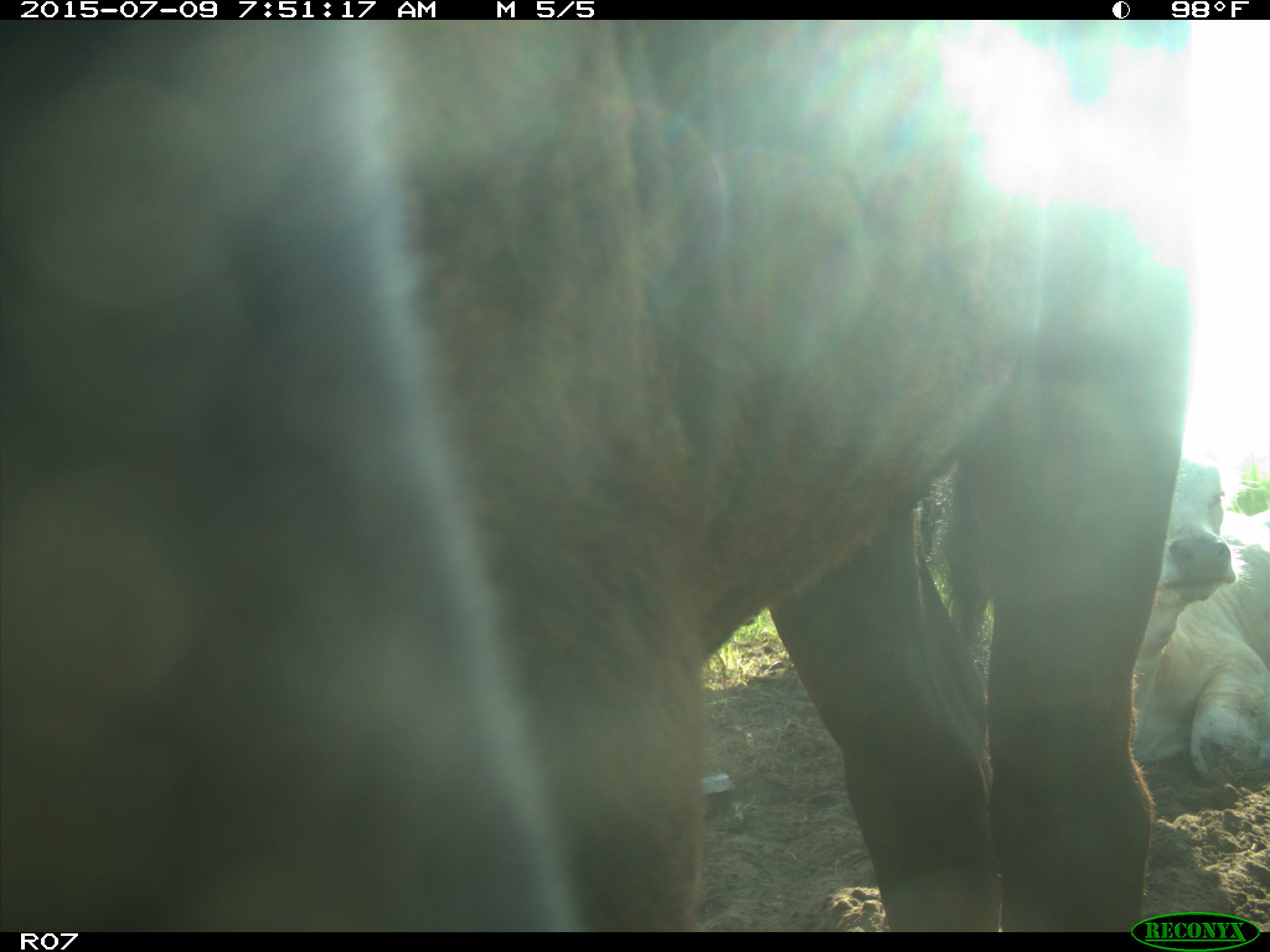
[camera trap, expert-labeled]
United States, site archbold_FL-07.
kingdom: Animalia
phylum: Chordata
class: Mammalia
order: Artiodactyla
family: Bovidae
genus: Bos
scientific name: Bos taurus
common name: domestic cow